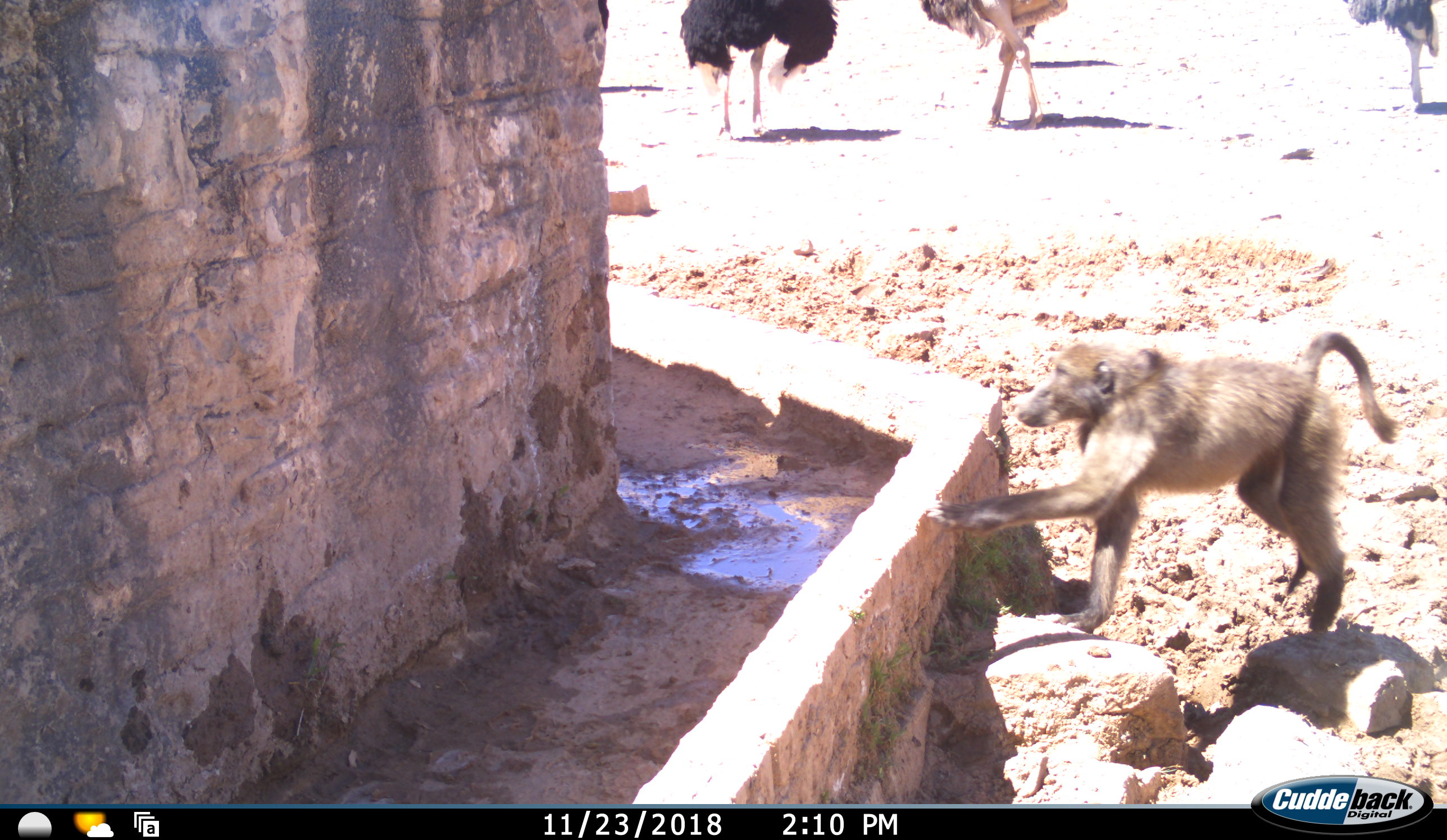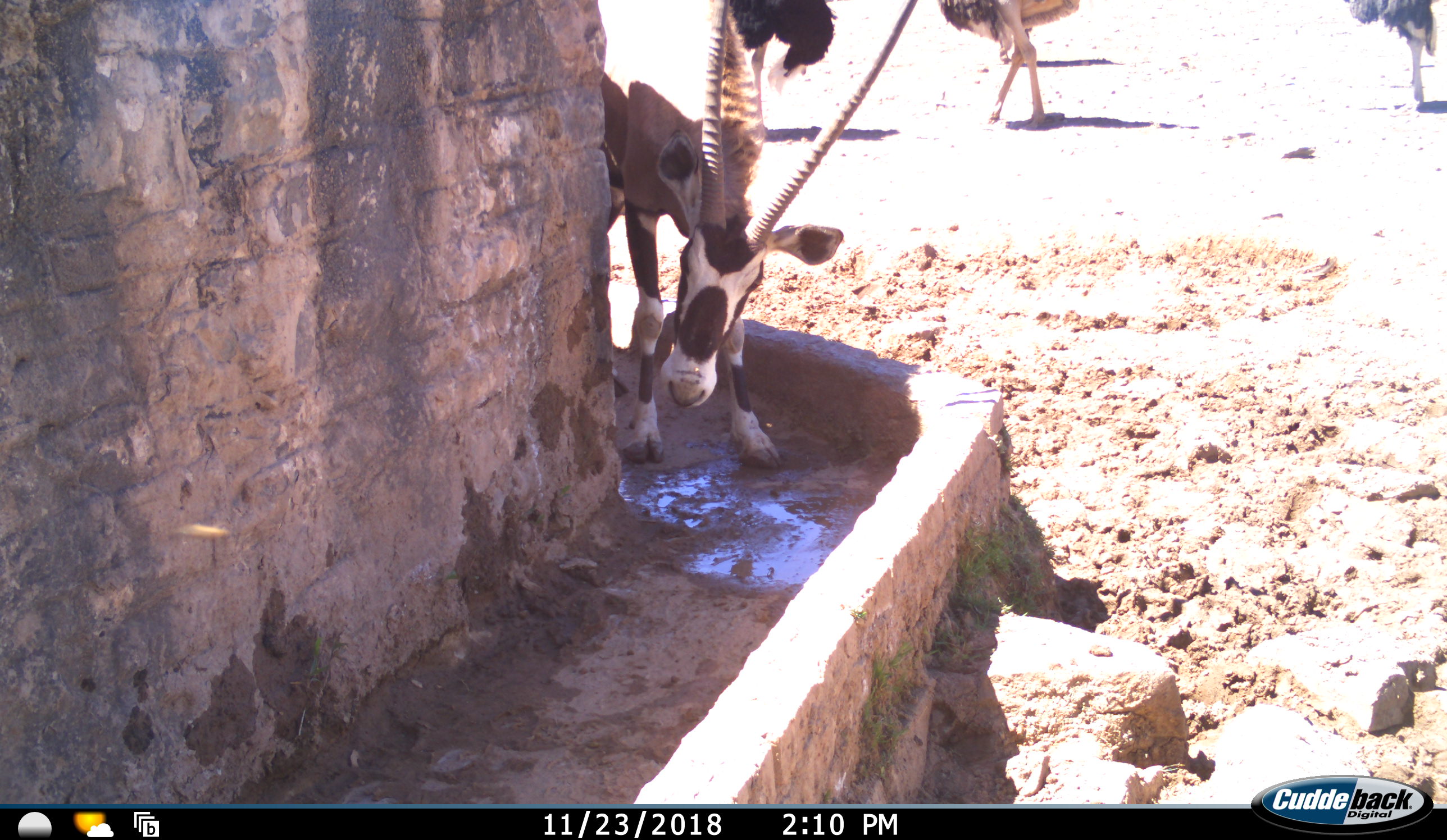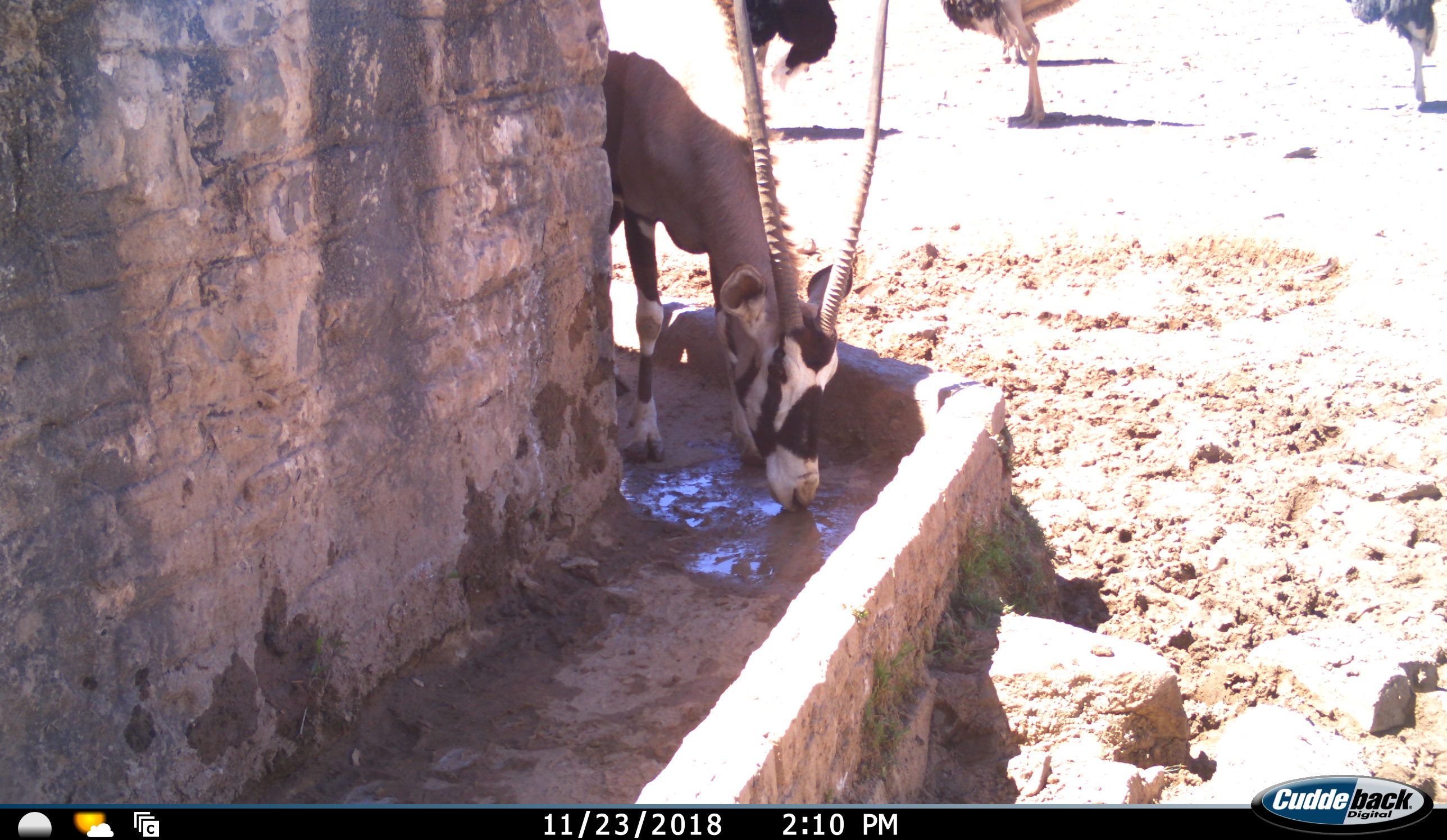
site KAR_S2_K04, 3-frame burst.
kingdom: Animalia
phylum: Chordata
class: Mammalia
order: Primates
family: Cercopithecidae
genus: Papio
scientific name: Papio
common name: baboon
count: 1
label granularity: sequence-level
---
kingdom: Animalia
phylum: Chordata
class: Mammalia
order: Artiodactyla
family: Bovidae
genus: Oryx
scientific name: Oryx gazella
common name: gemsbok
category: oryx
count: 1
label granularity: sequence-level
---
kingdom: Animalia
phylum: Chordata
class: Aves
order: Struthioniformes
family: Struthionidae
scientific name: Struthionidae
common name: ostrich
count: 3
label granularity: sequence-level